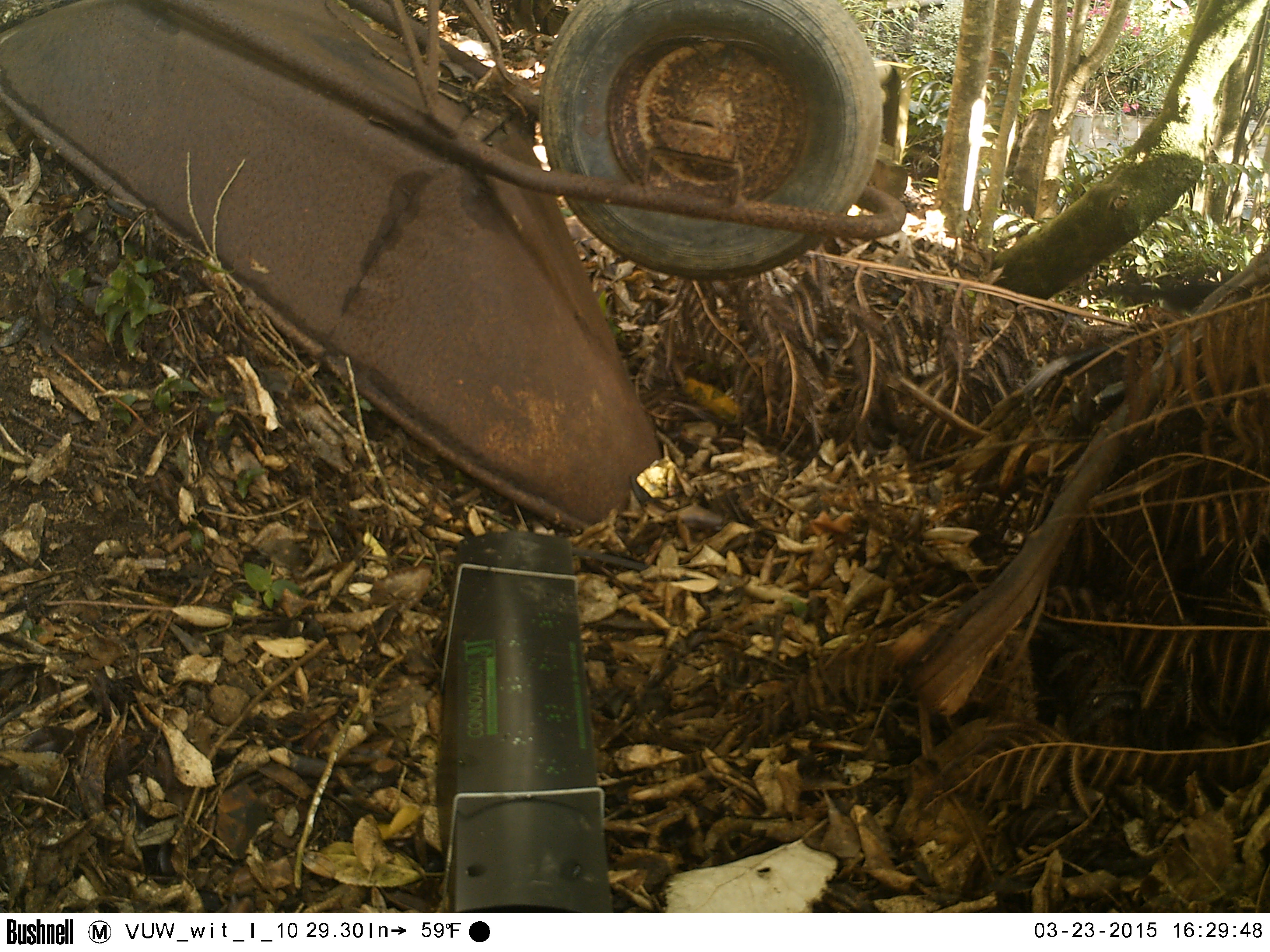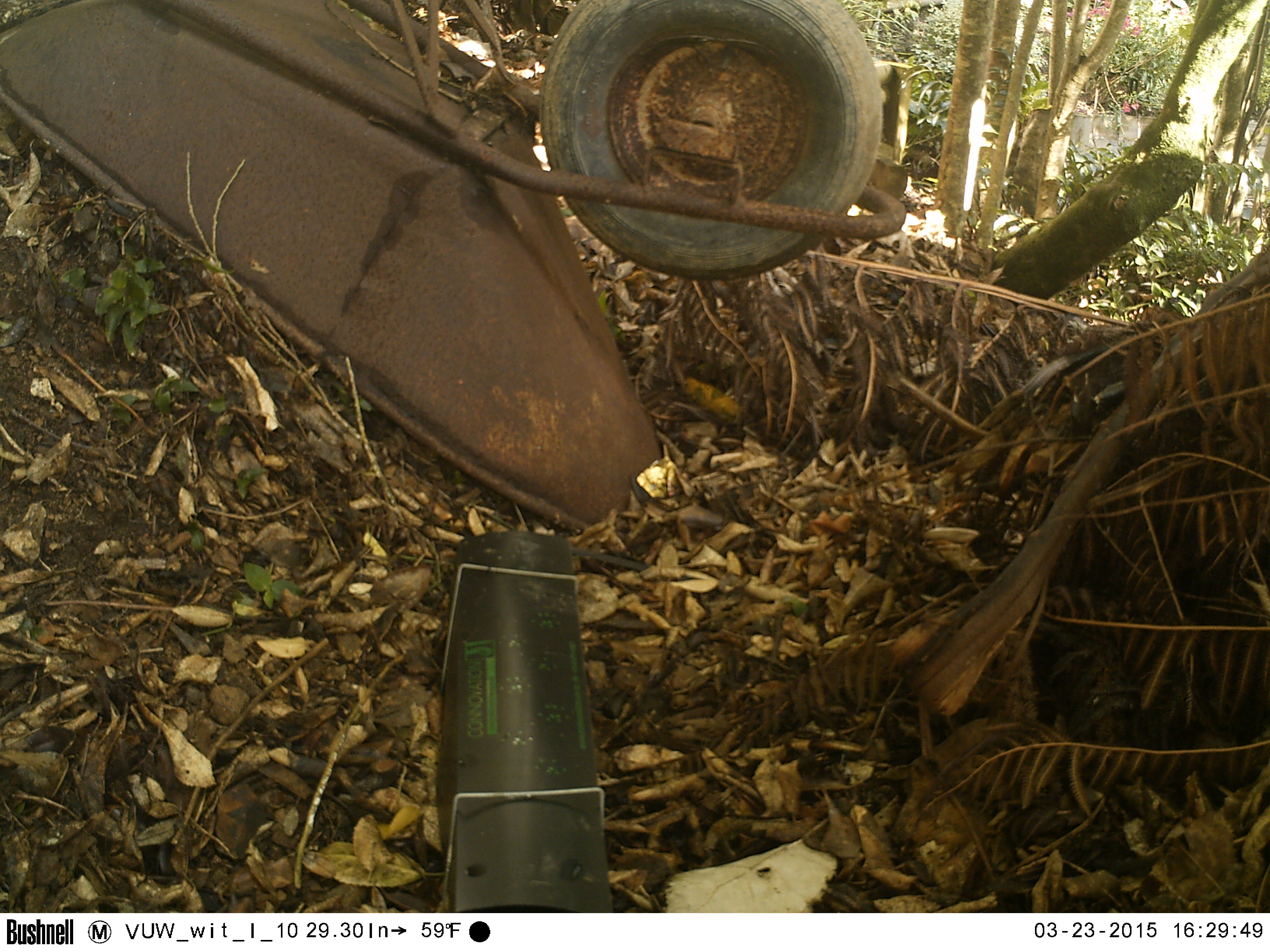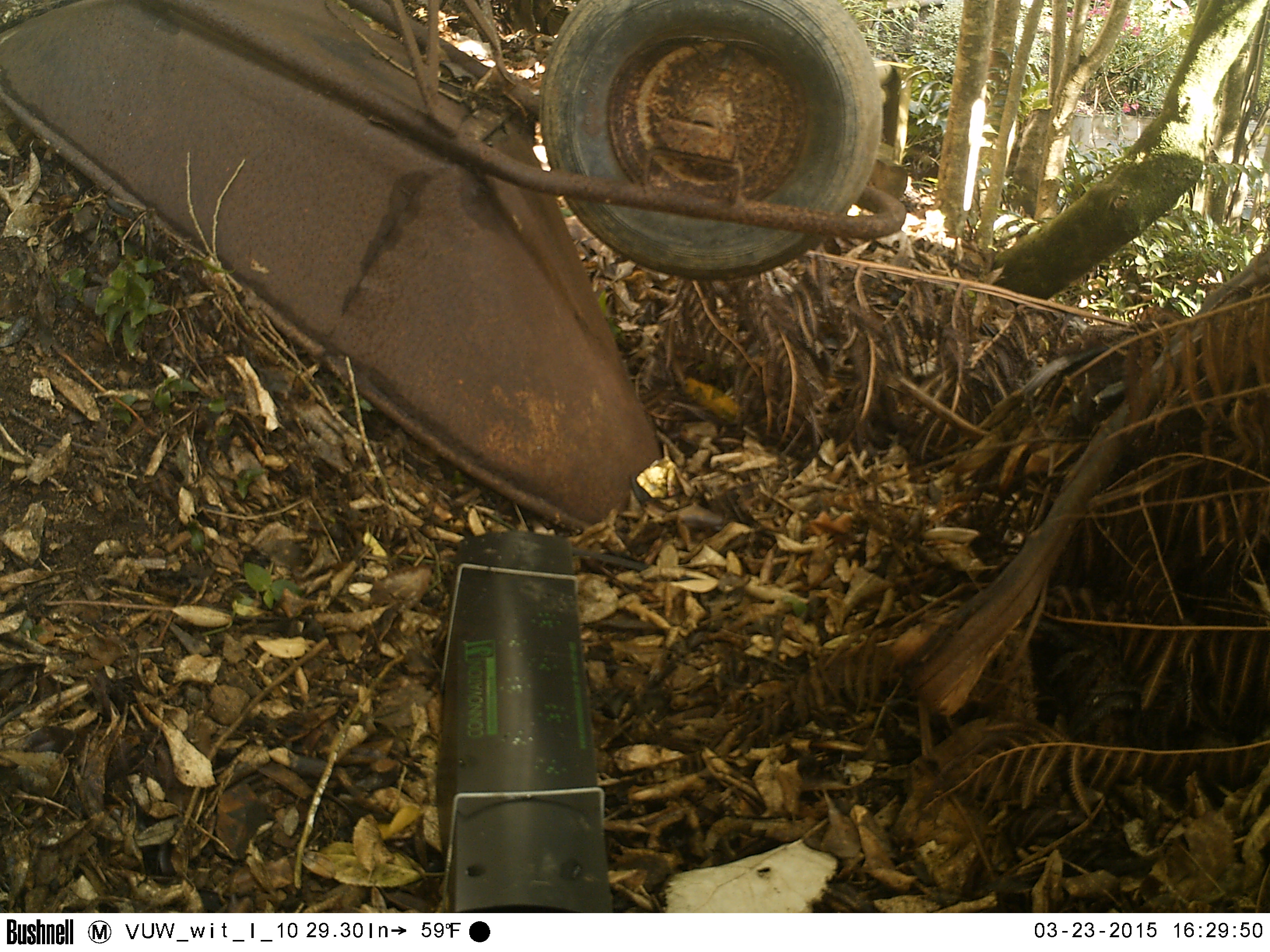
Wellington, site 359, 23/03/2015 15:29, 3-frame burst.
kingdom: Animalia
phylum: Chordata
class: Aves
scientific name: Aves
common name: bird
Bird (Aves).